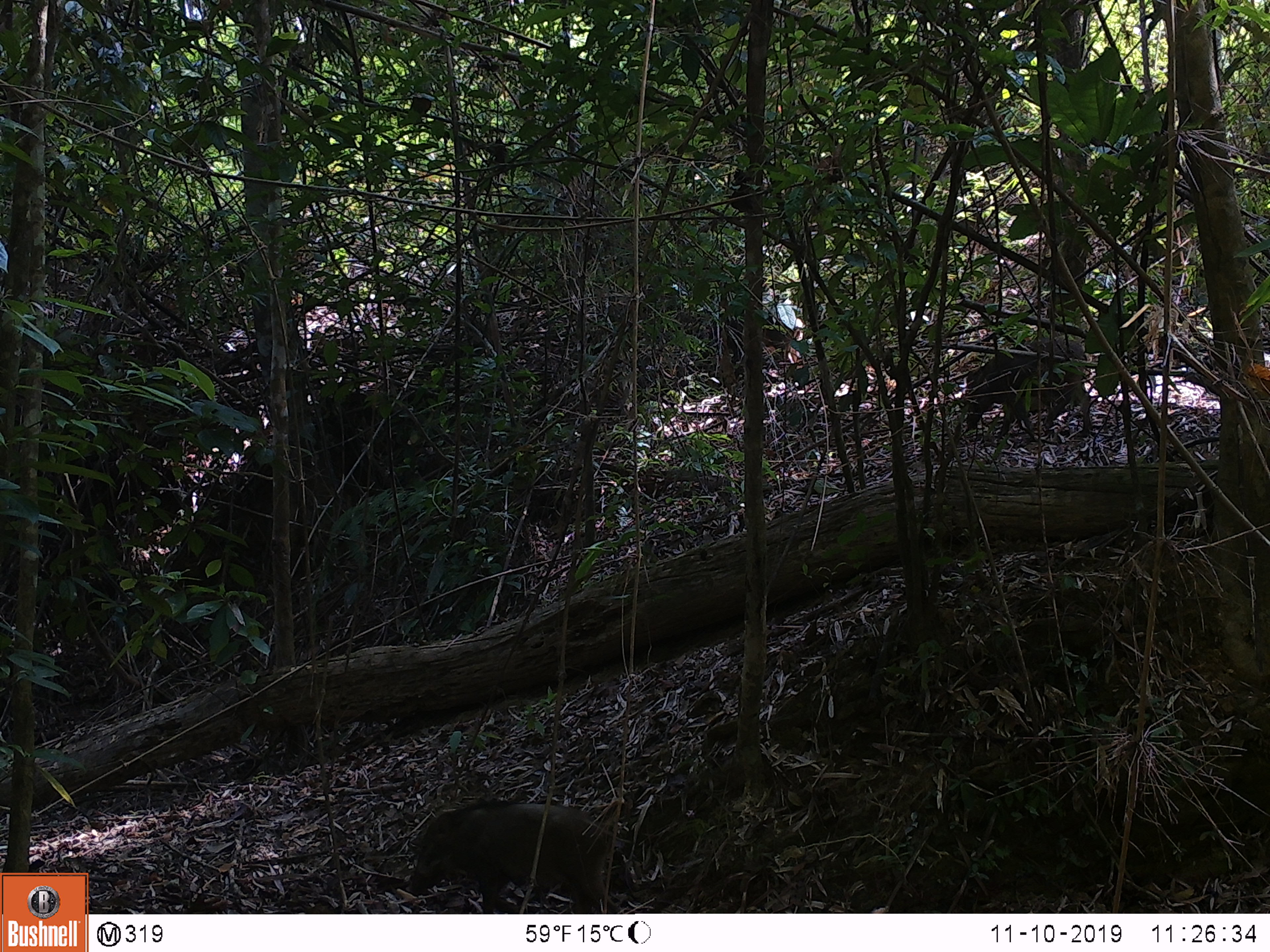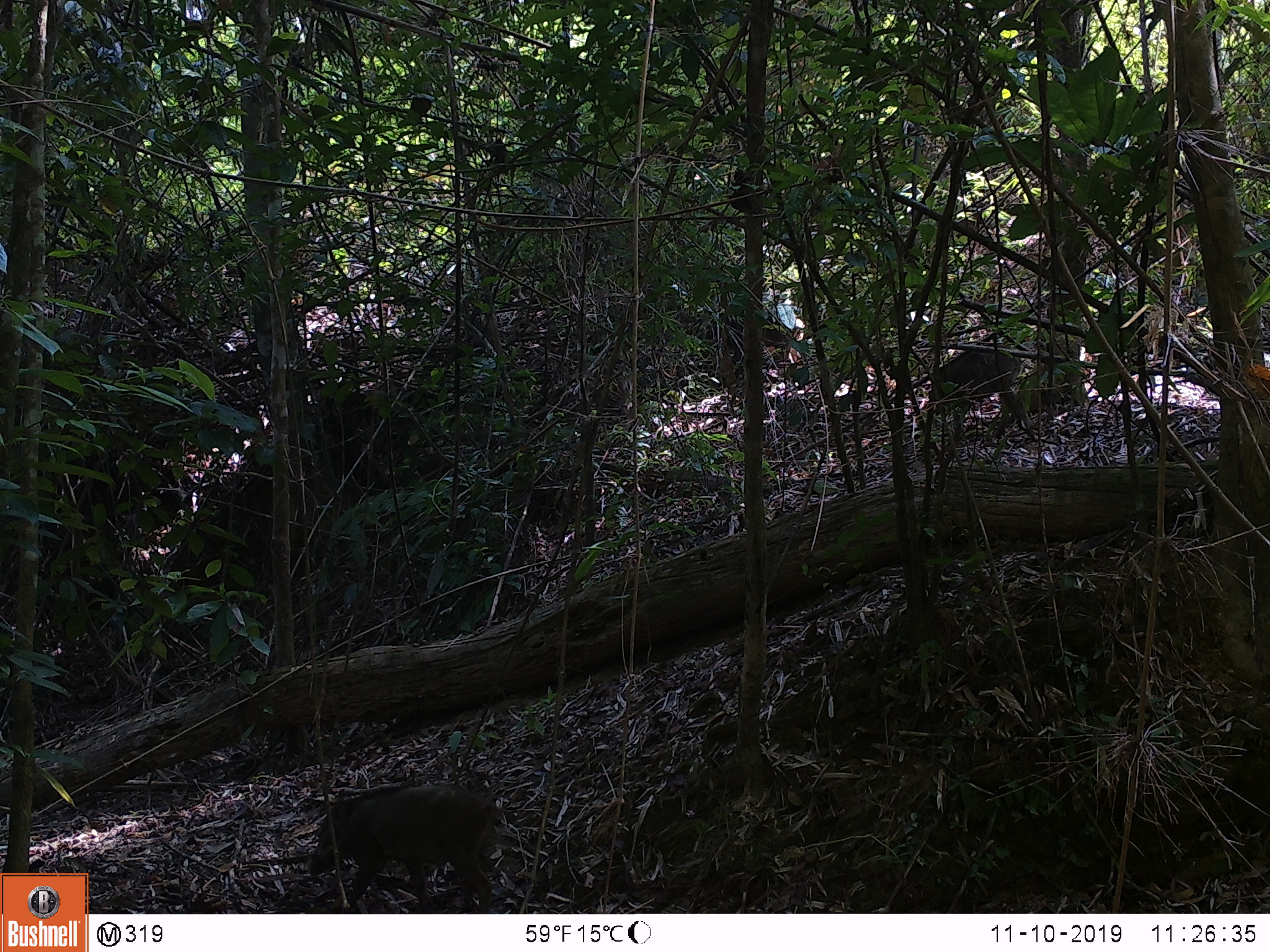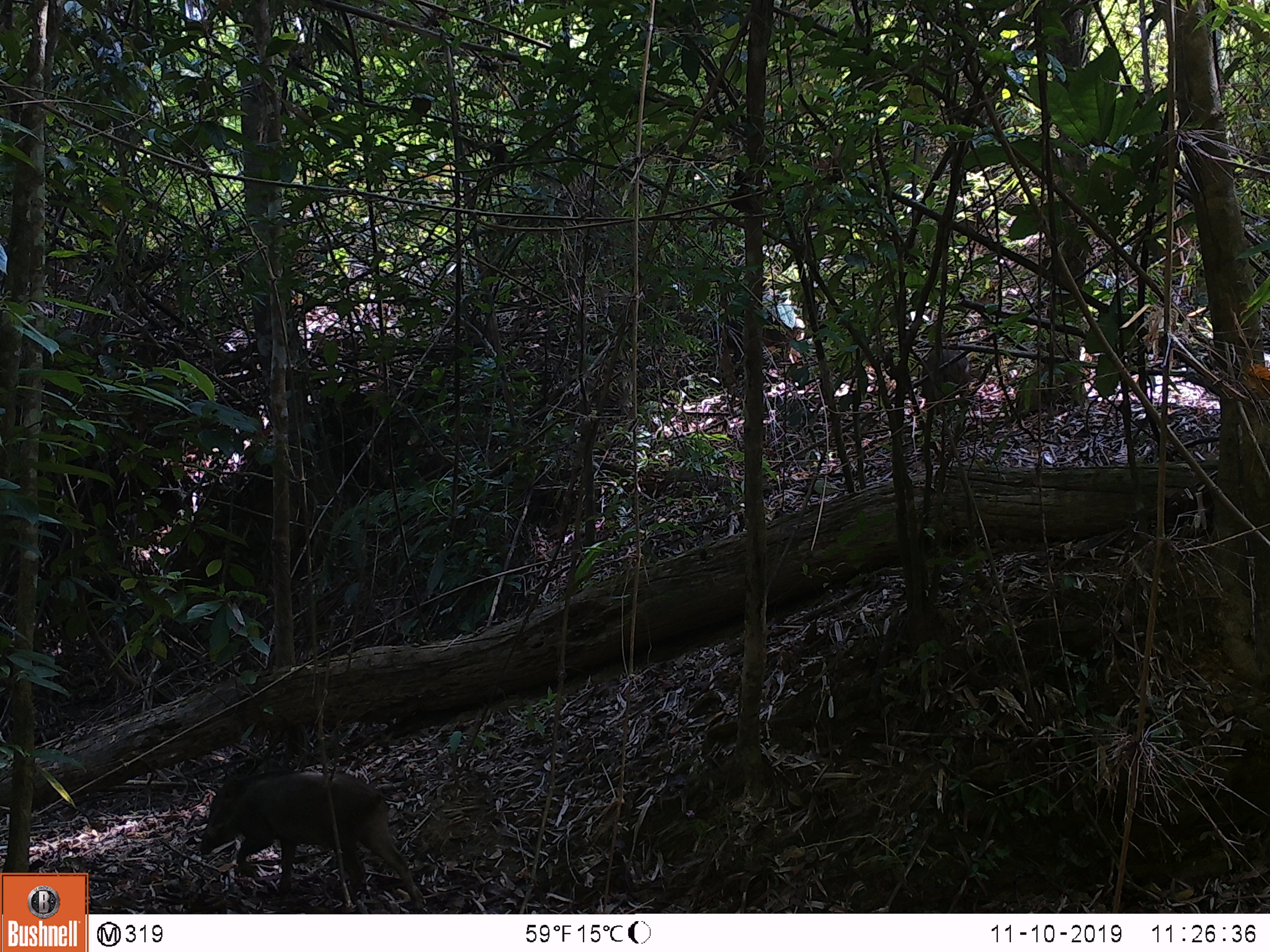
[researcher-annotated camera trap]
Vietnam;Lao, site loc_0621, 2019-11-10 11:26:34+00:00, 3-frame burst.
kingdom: Animalia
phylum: Chordata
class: Mammalia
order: Artiodactyla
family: Suidae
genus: Sus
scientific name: Sus scrofa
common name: eurasian wild pig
Eurasian wild pig (Sus scrofa). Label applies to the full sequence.